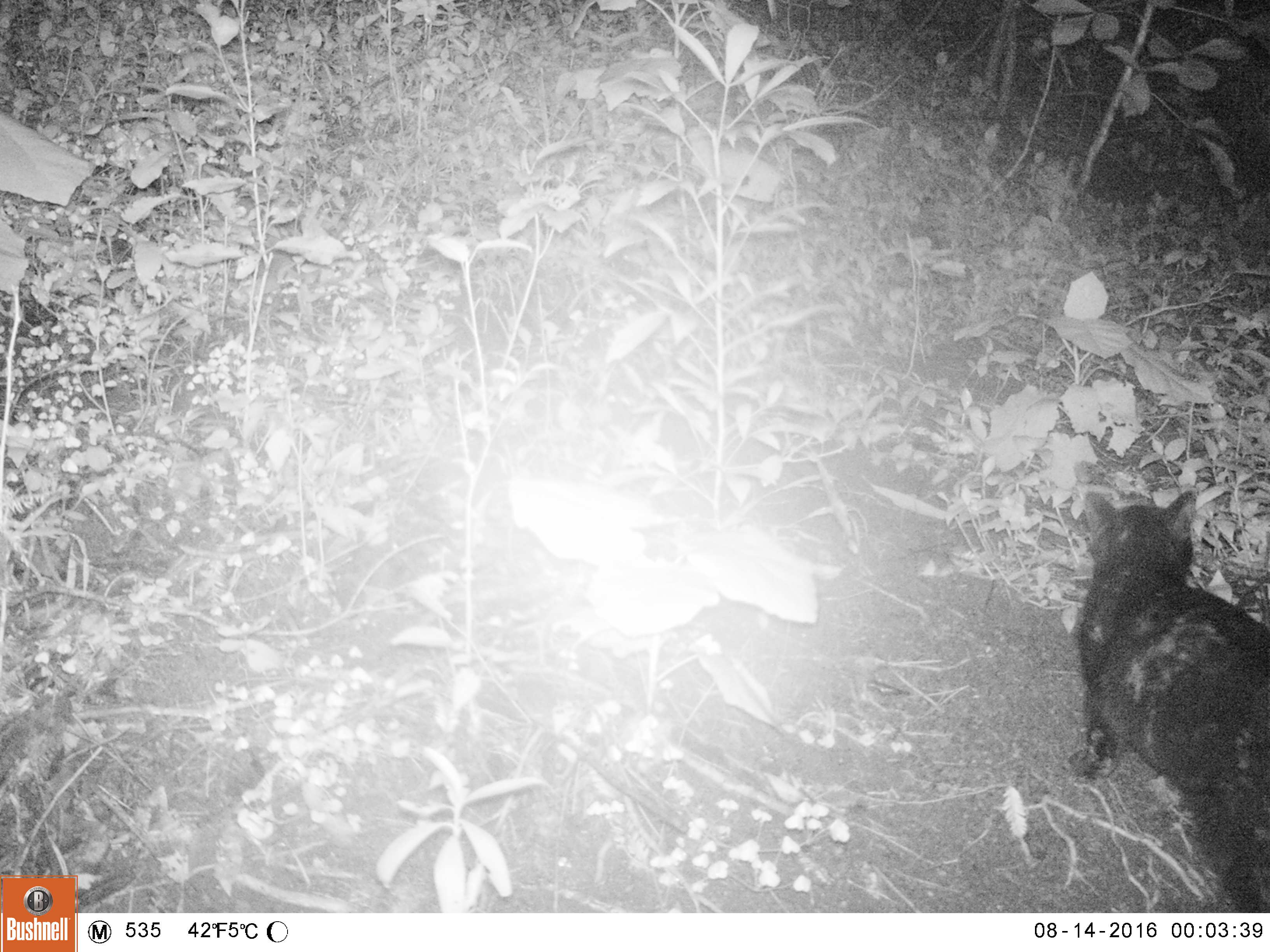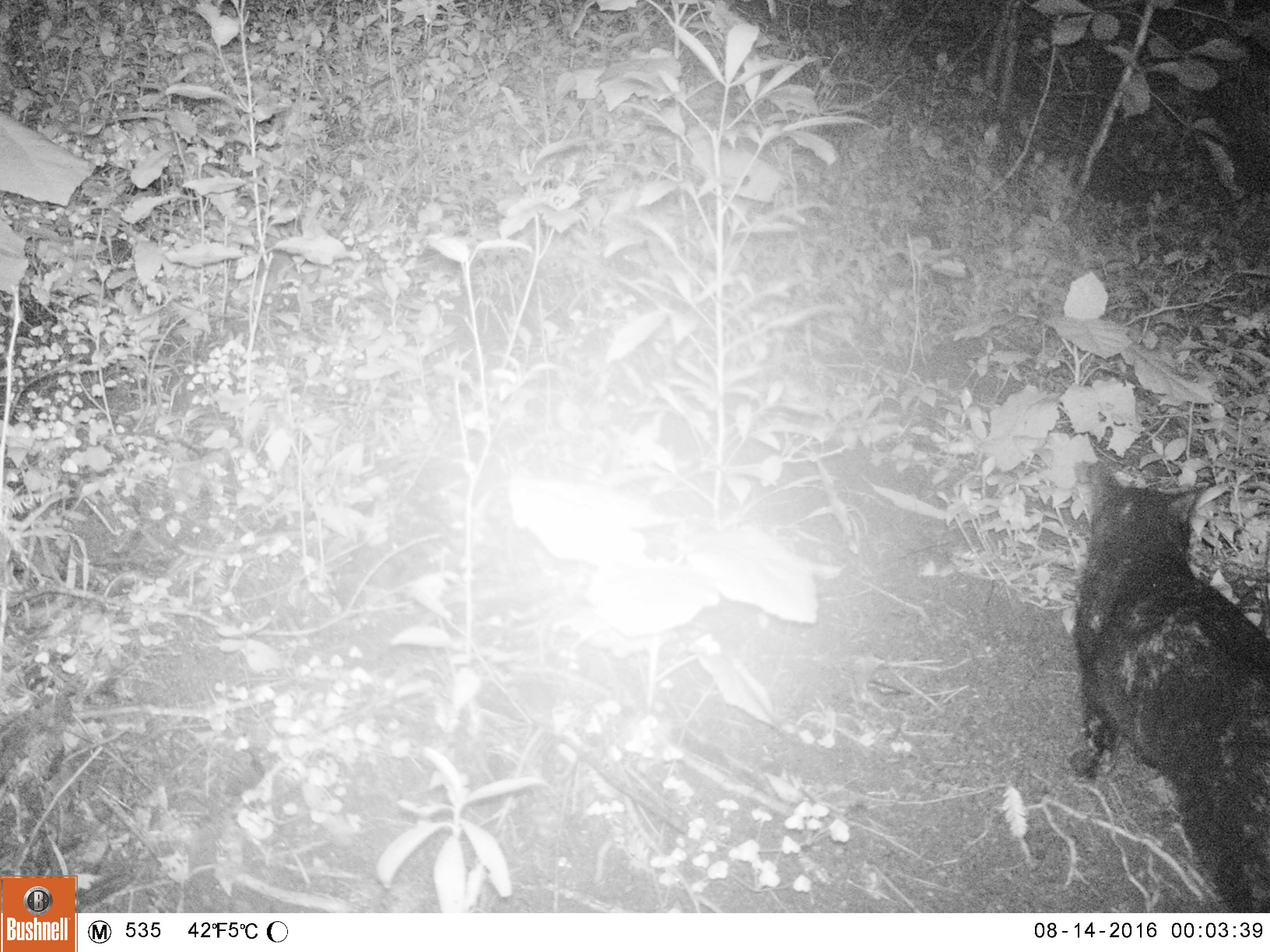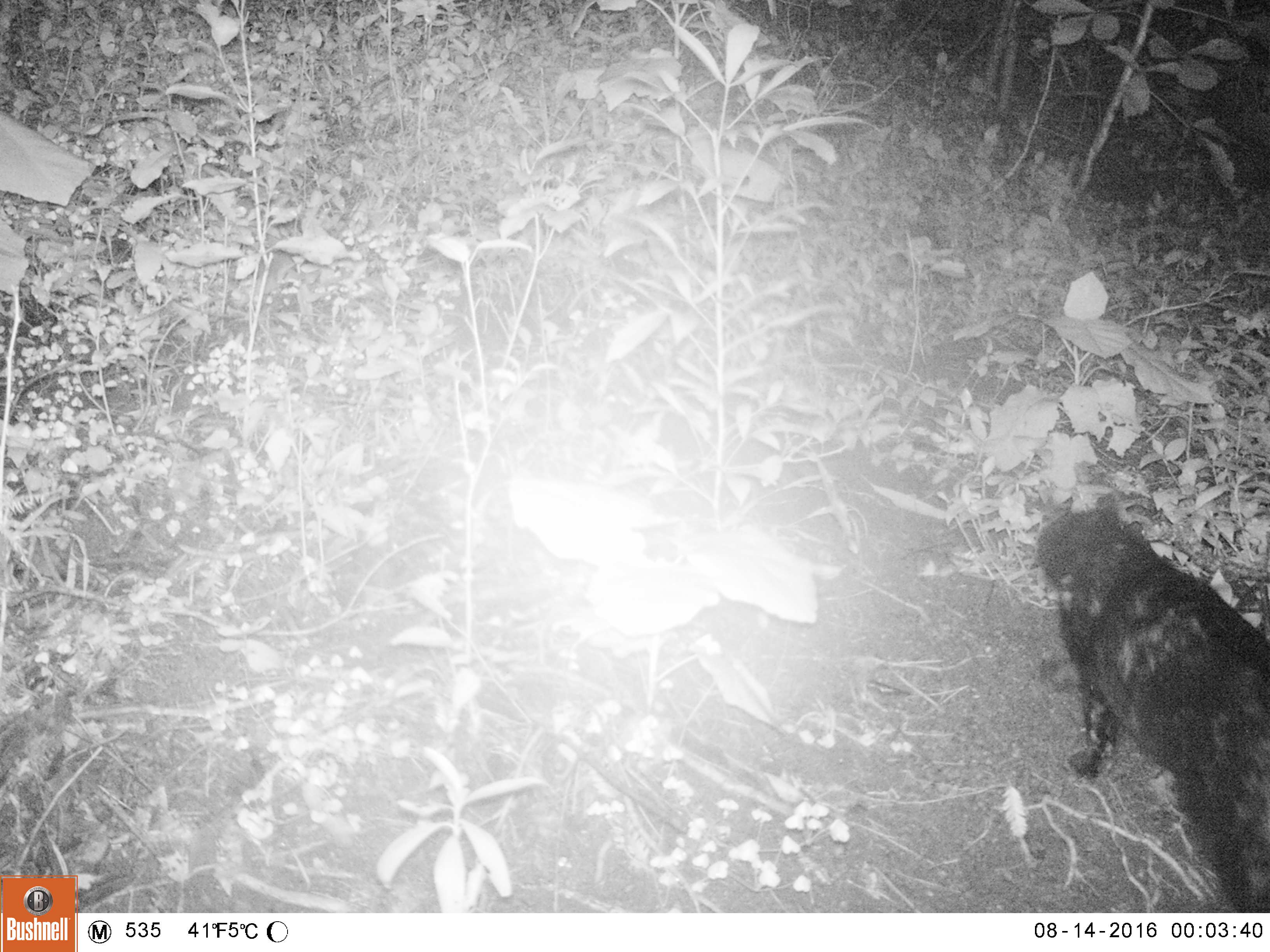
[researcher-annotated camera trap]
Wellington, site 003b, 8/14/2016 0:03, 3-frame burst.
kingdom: Animalia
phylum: Chordata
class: Mammalia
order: Carnivora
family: Felidae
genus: Felis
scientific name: Felis catus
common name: cat